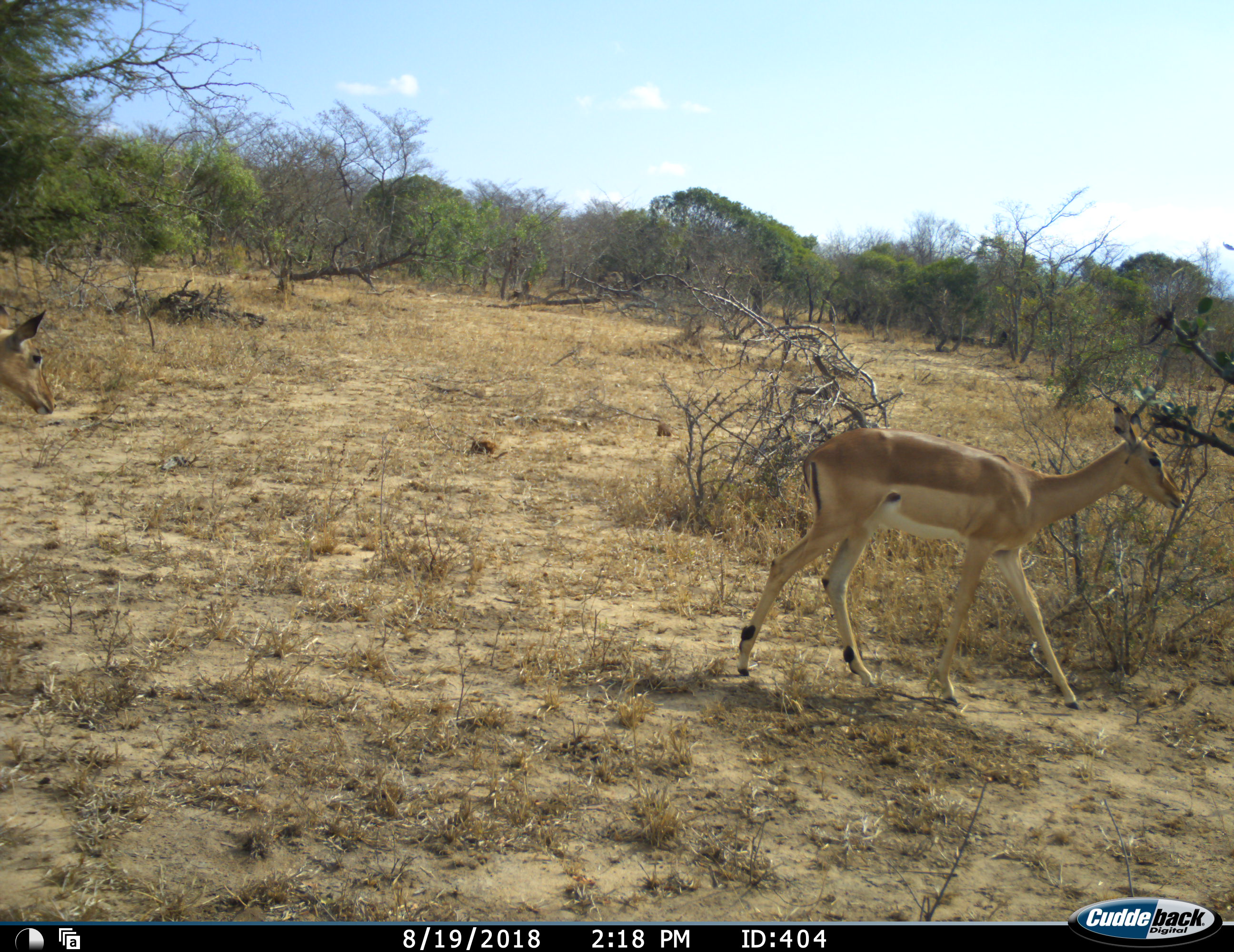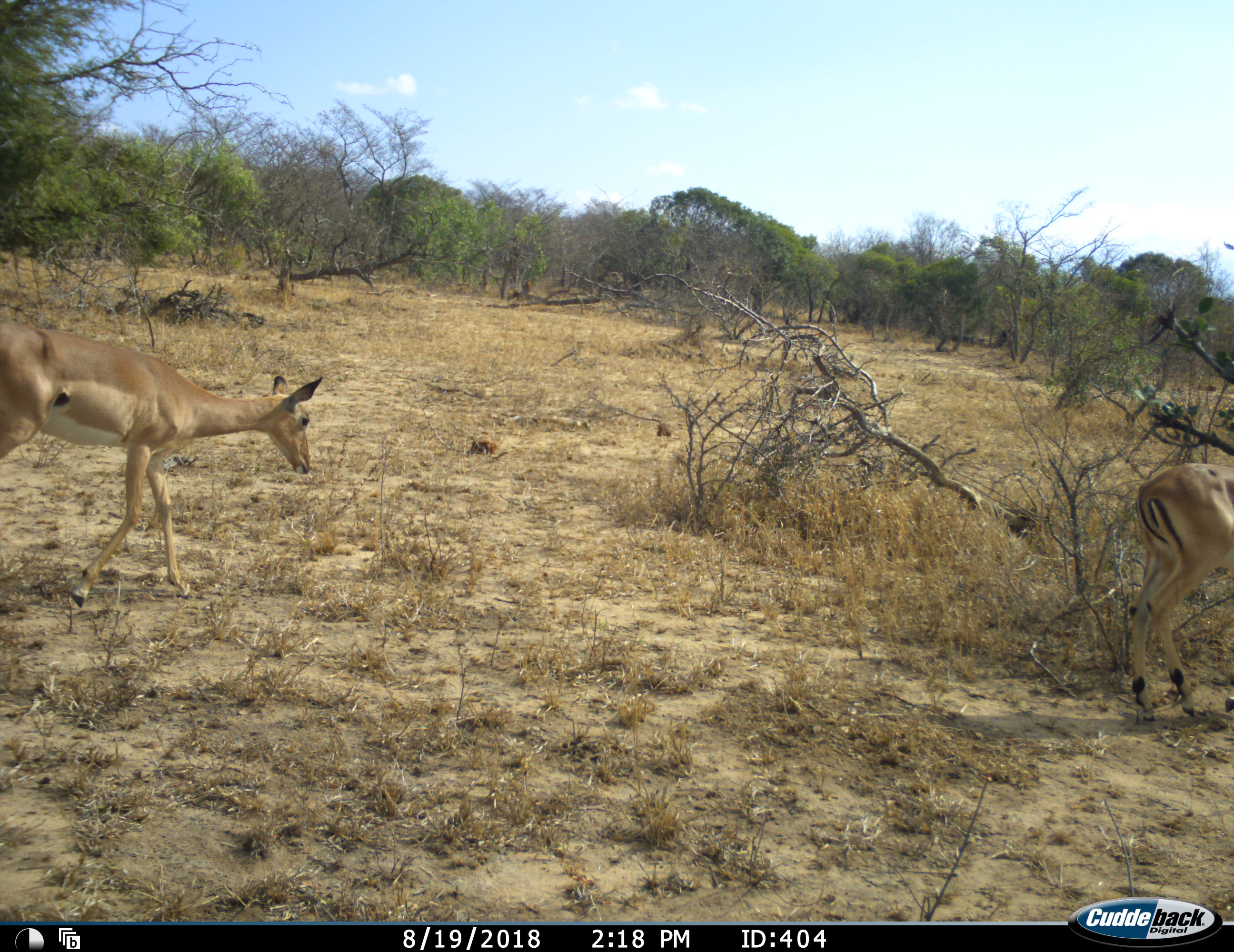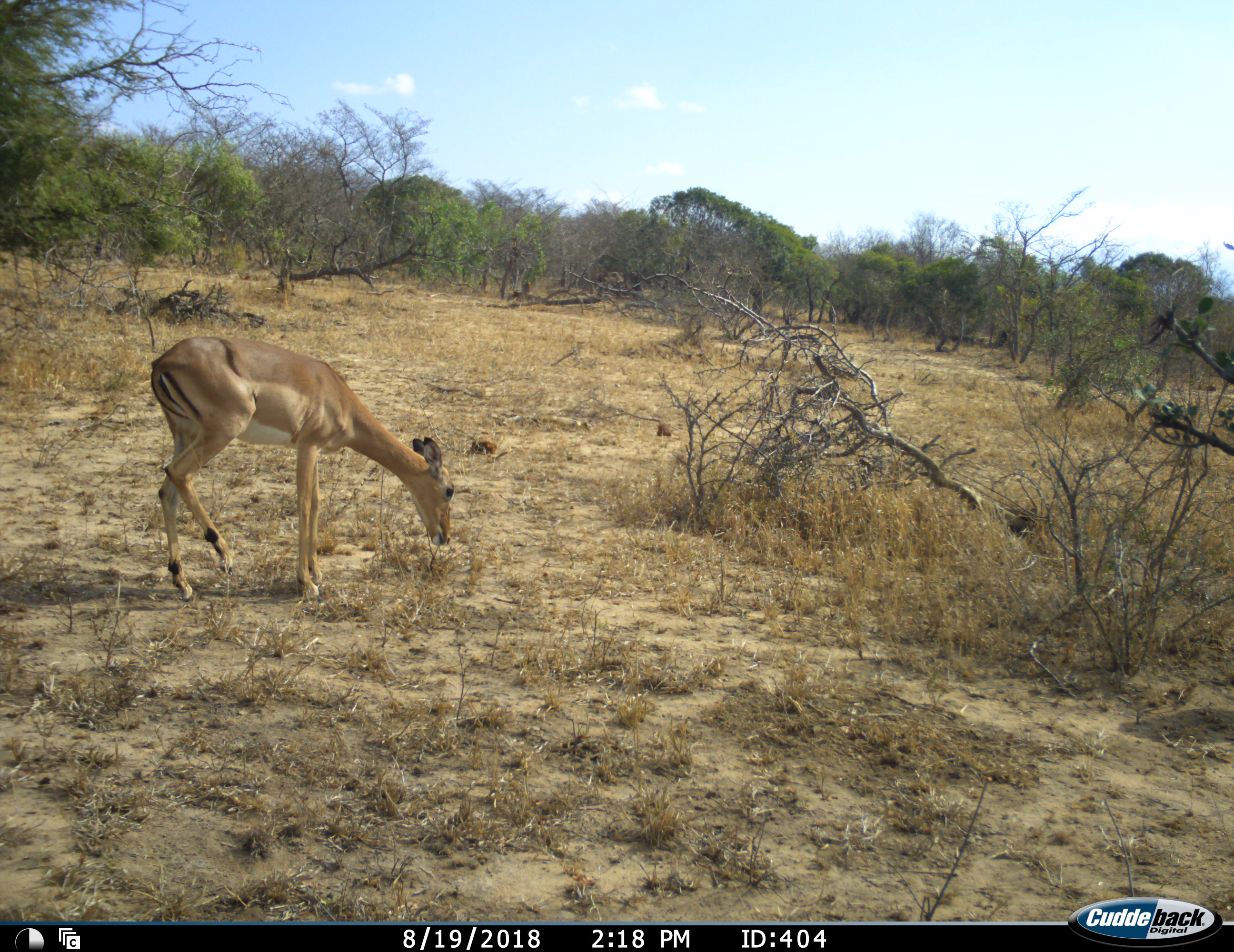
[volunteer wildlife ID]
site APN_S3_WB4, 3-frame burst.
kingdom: Animalia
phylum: Chordata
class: Mammalia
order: Artiodactyla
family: Bovidae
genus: Aepyceros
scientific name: Aepyceros melampus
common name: impala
Impala (Aepyceros melampus), count 2. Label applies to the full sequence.